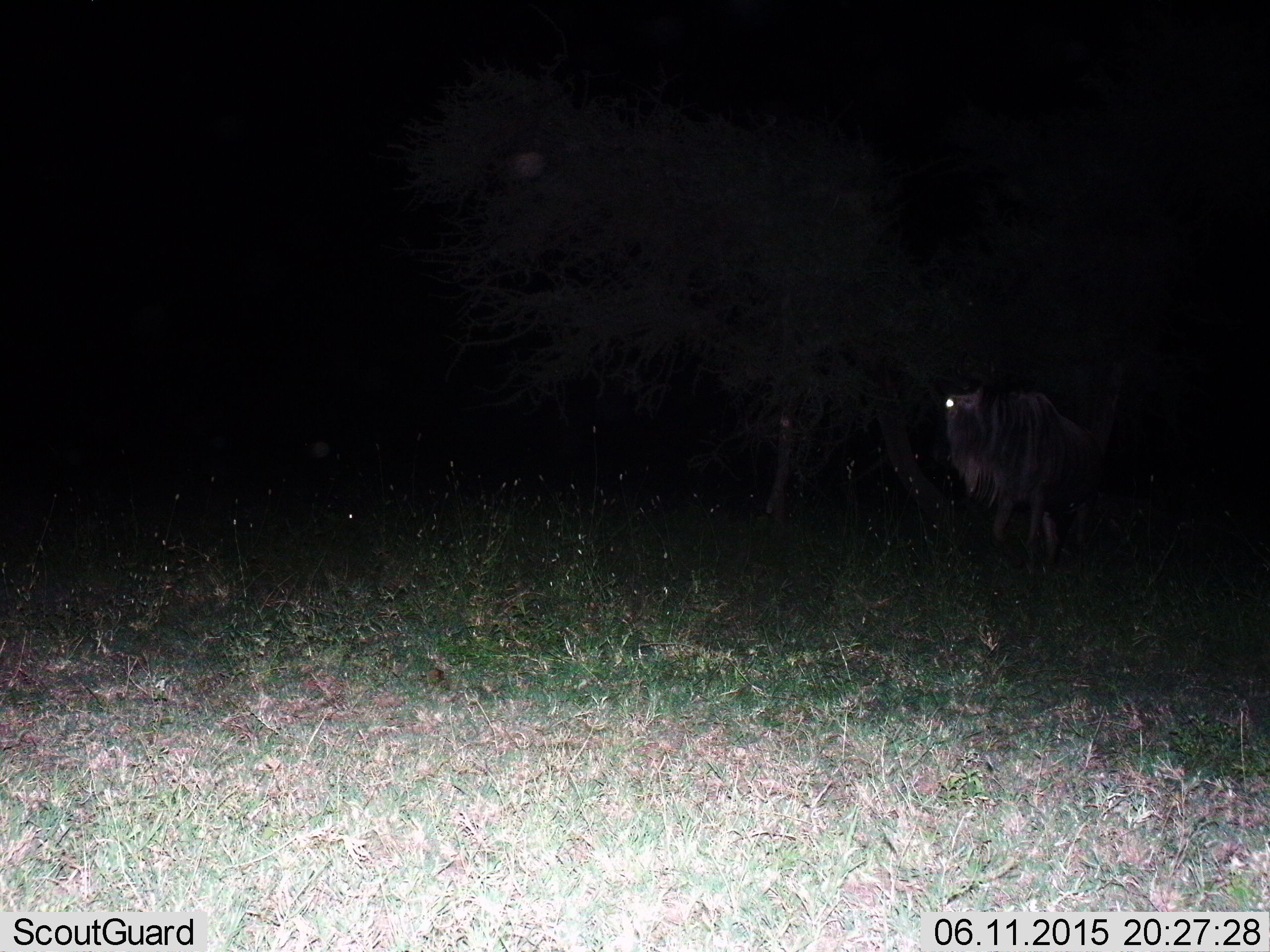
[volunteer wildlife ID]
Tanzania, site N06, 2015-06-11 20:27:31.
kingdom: Animalia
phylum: Chordata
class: Mammalia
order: Artiodactyla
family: Bovidae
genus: Connochaetes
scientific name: Connochaetes taurinus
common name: blue wildebeest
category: wildebeest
Wildebeest (blue wildebeest) (Connochaetes taurinus), count 1. Behavior (volunteer vote fractions): standing 80%, resting 0%, moving 20%, interacting 0%. Young present (vote fraction): 0%. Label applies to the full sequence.